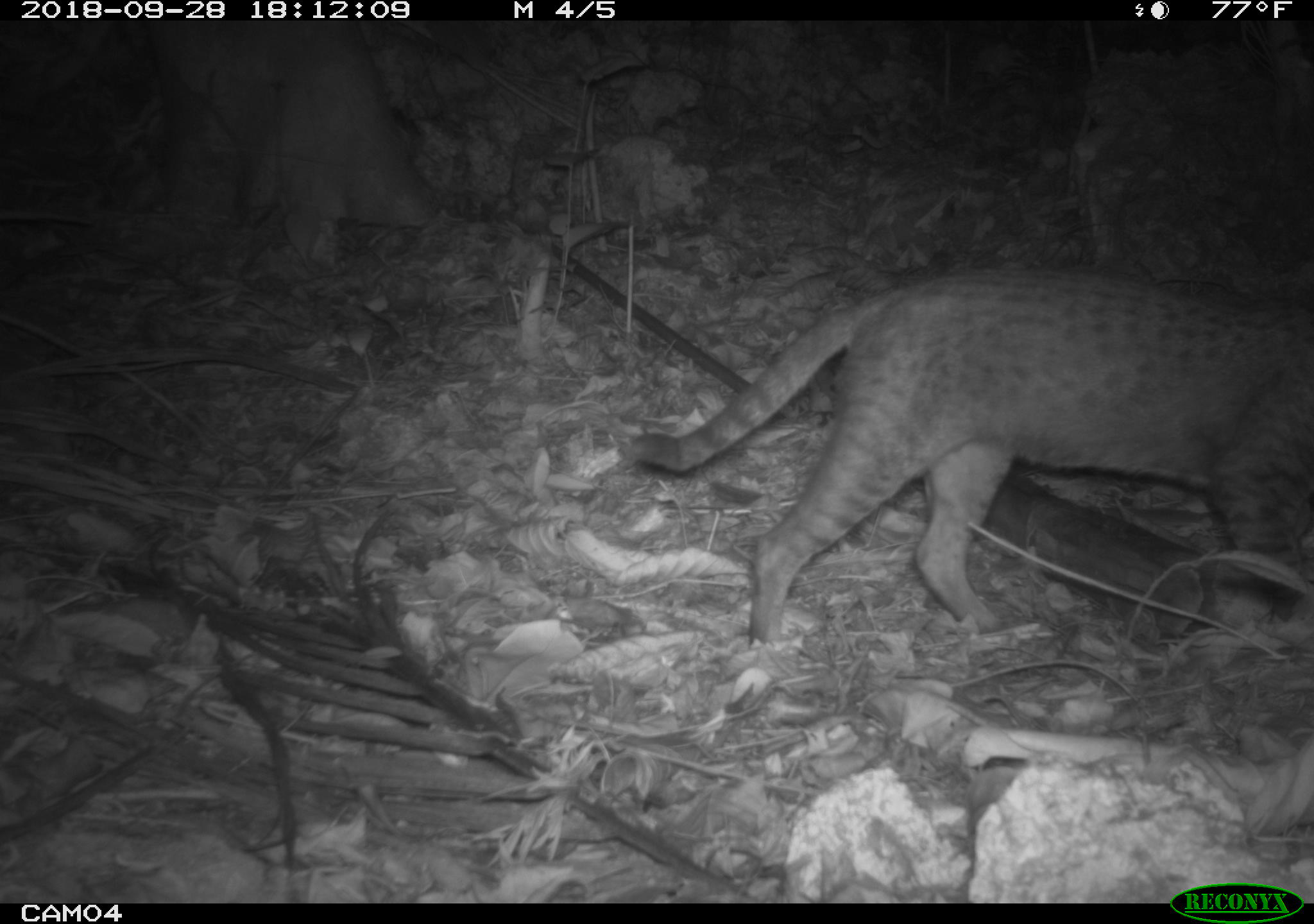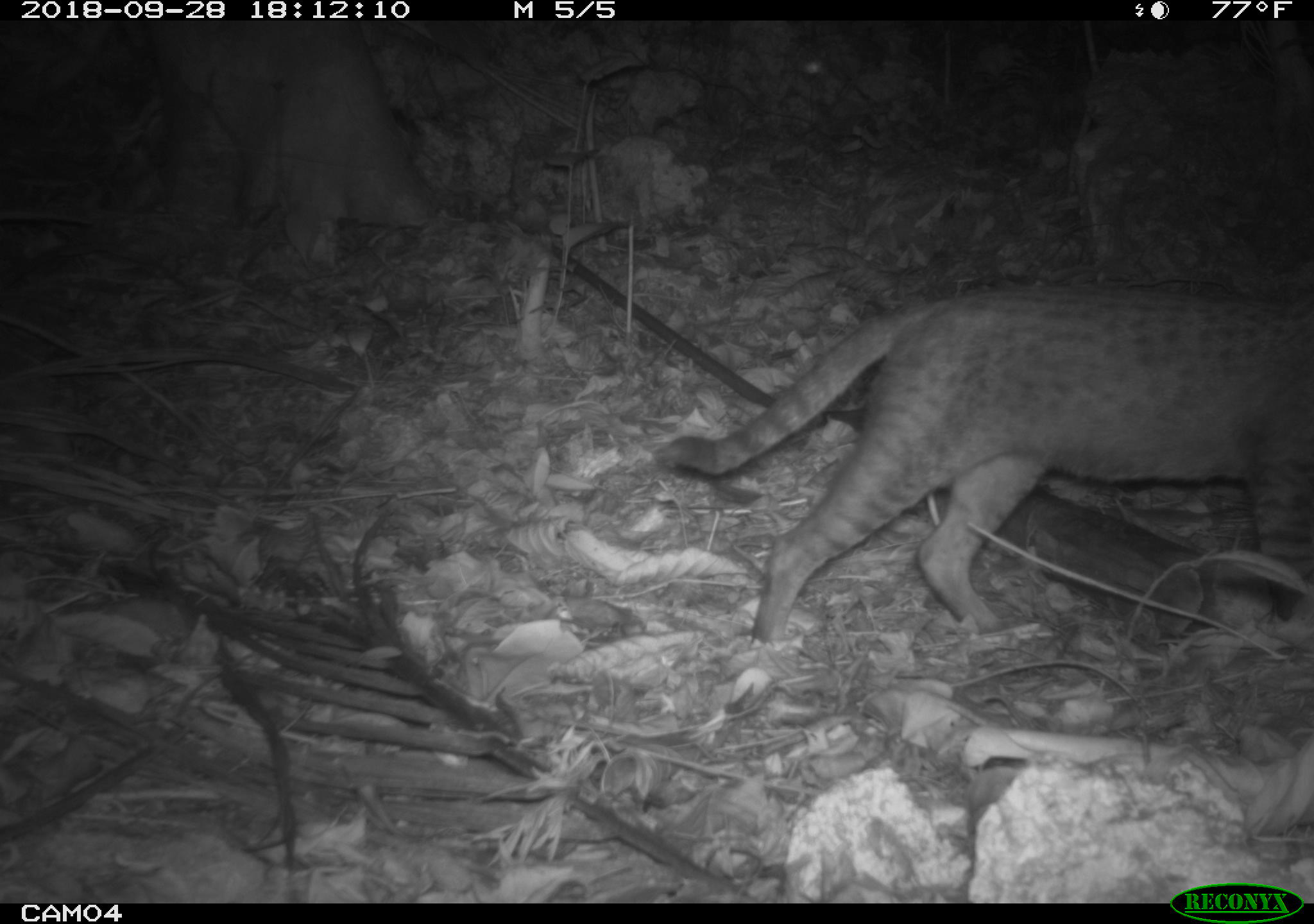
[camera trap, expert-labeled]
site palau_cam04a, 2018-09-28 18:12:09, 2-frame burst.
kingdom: Animalia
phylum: Chordata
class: Mammalia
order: Carnivora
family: Felidae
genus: Felis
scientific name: Felis catus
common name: cat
Cat (Felis catus).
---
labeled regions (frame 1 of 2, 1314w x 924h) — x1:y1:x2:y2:
cat: 559:247:1314:651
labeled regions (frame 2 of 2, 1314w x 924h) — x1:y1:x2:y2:
cat: 620:270:1310:654